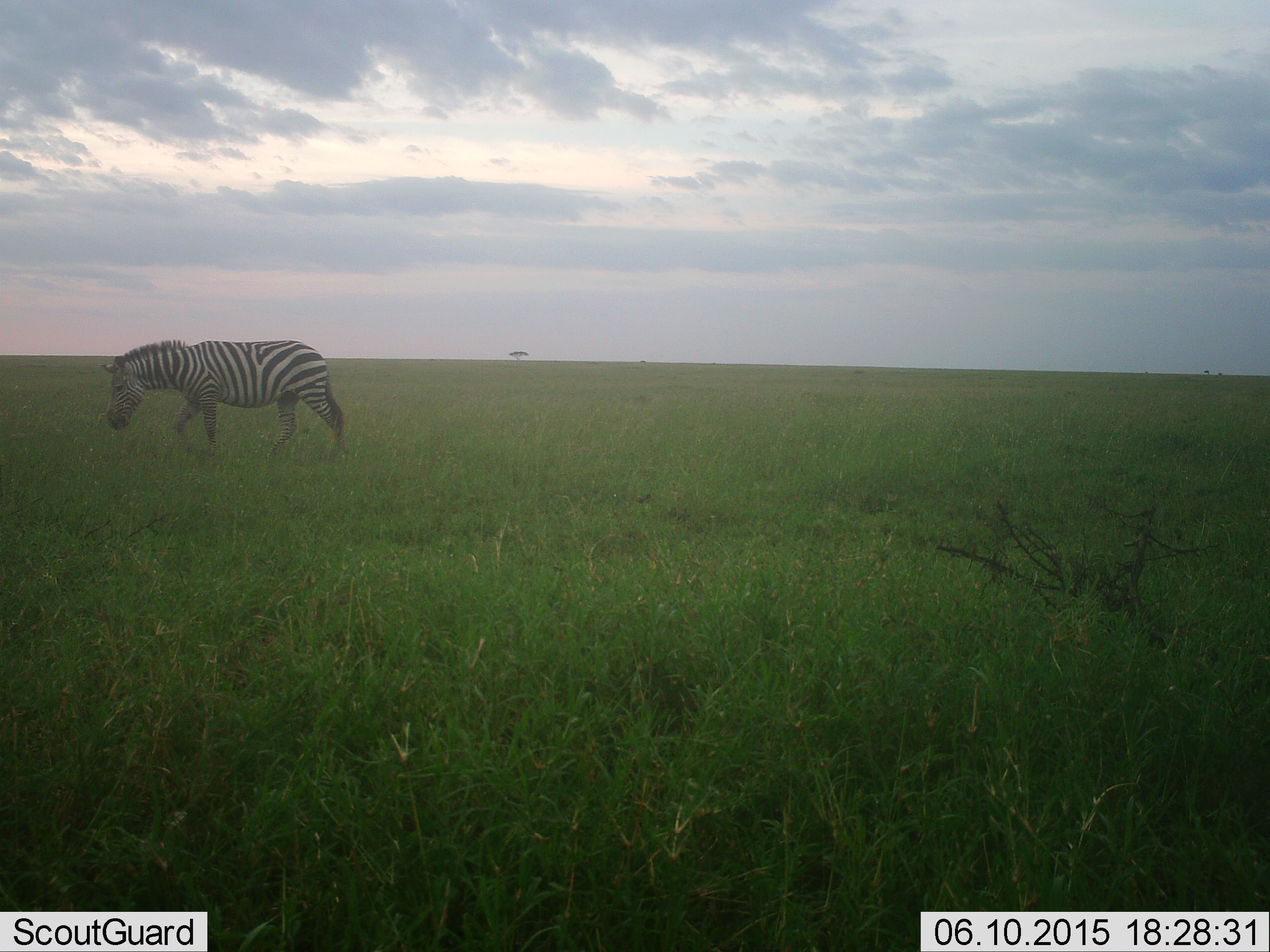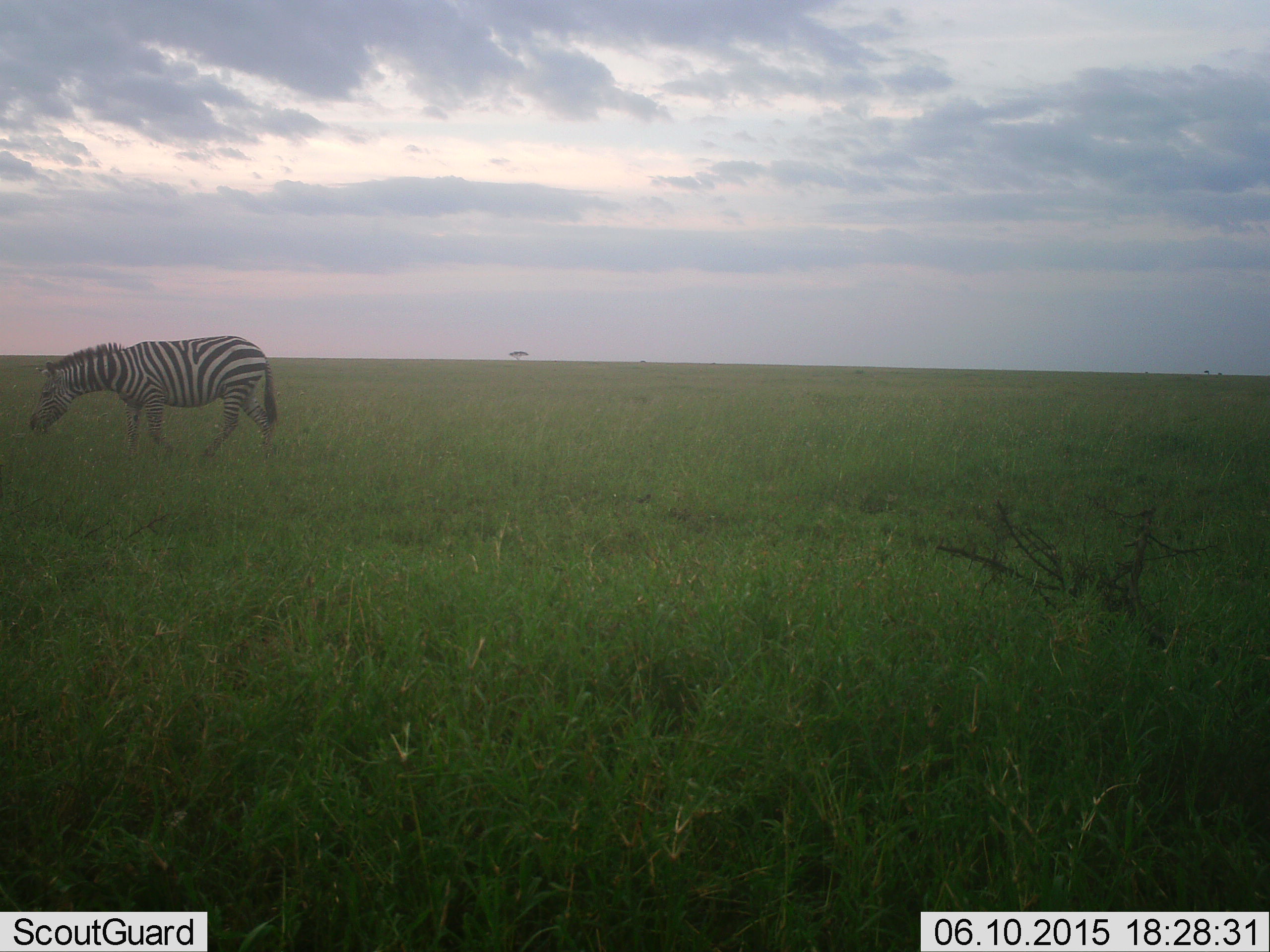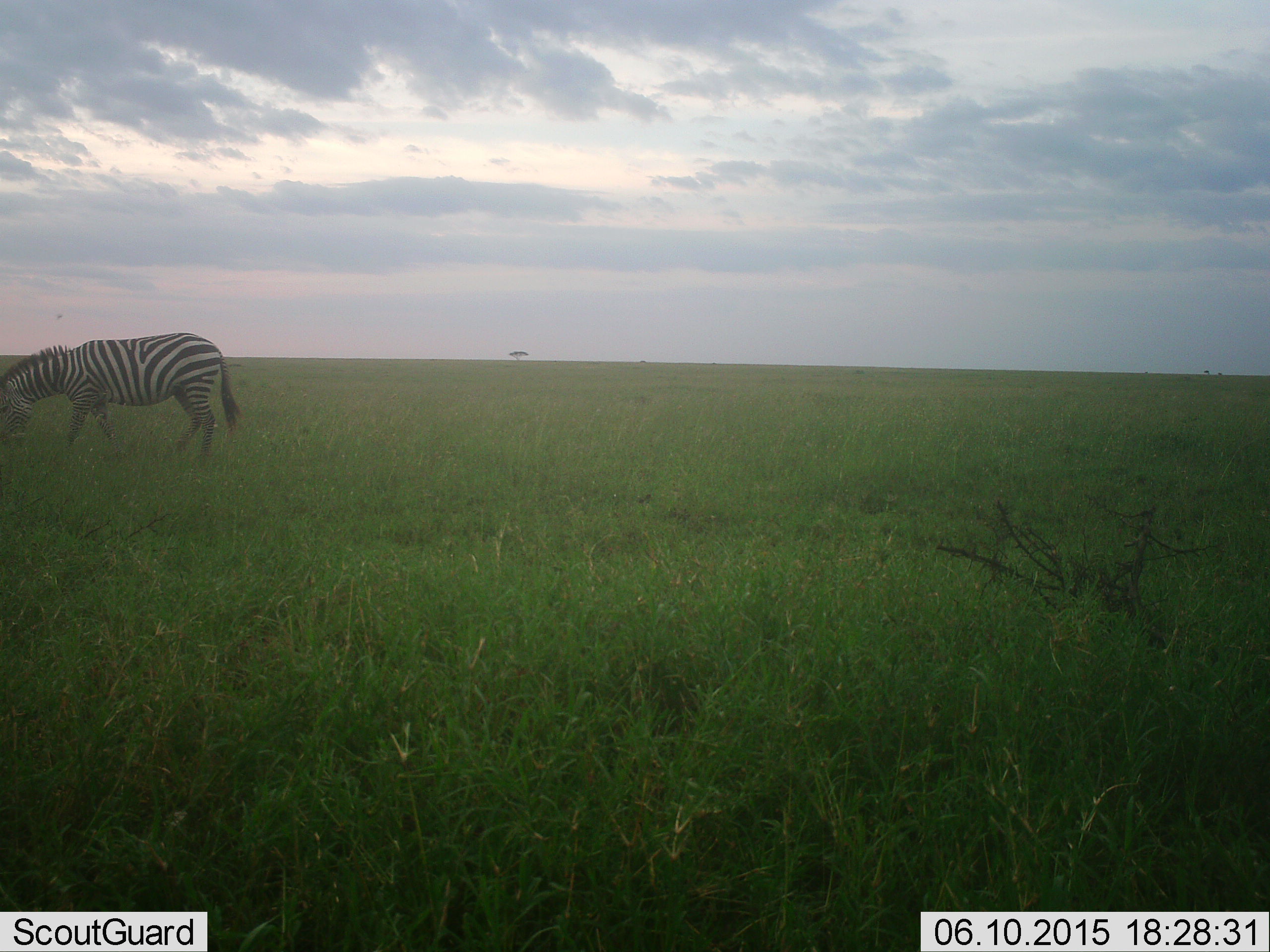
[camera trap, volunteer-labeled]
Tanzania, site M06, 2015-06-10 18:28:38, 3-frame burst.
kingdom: Animalia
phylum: Chordata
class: Mammalia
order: Perissodactyla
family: Equidae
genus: Equus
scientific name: Equus quagga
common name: plains zebra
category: zebra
Zebra (plains zebra) (Equus quagga), count 1. Behavior (volunteer vote fractions): standing 10%, resting 0%, moving 80%, interacting 0%. Young present (vote fraction): 0%. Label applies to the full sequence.